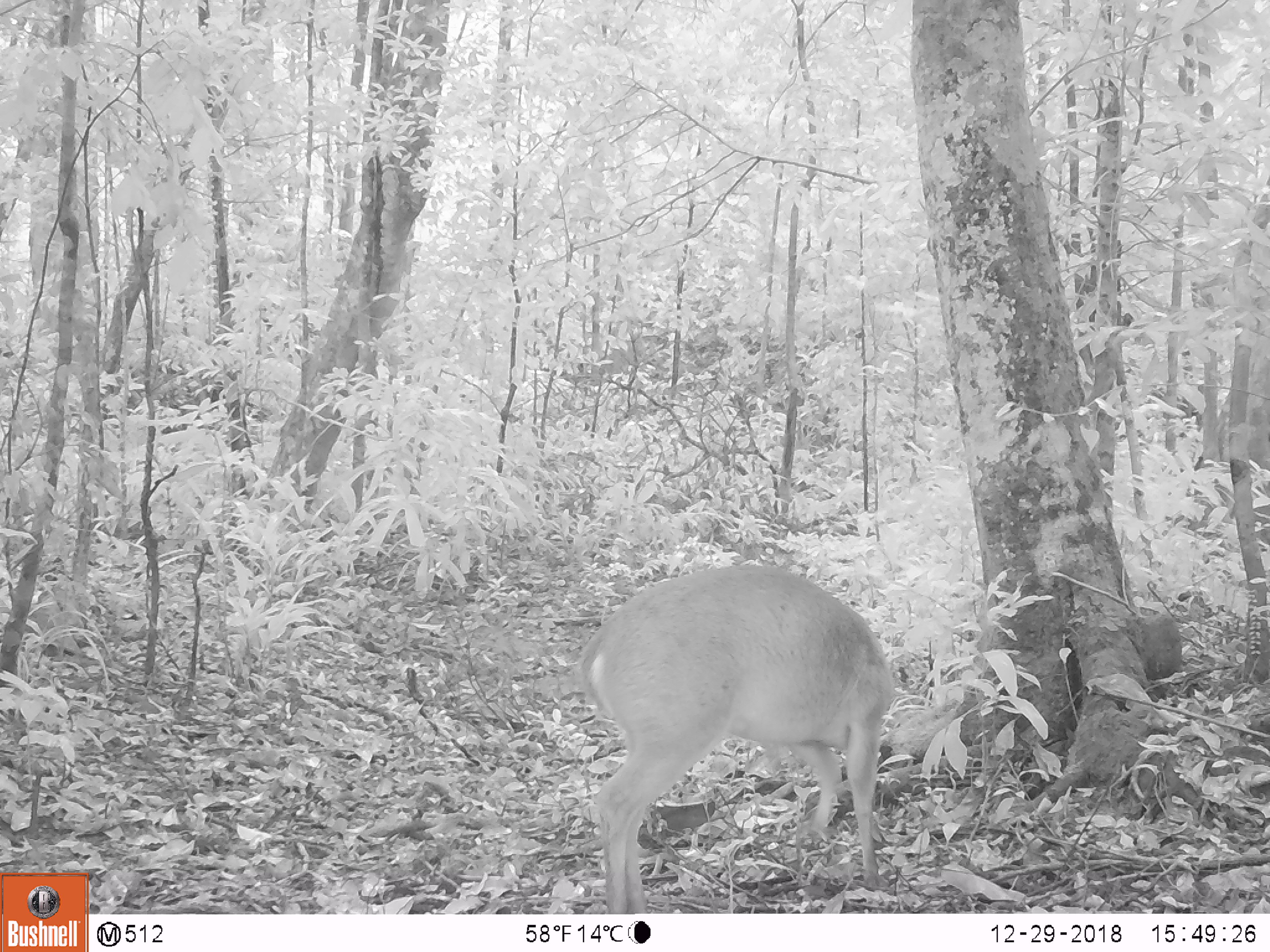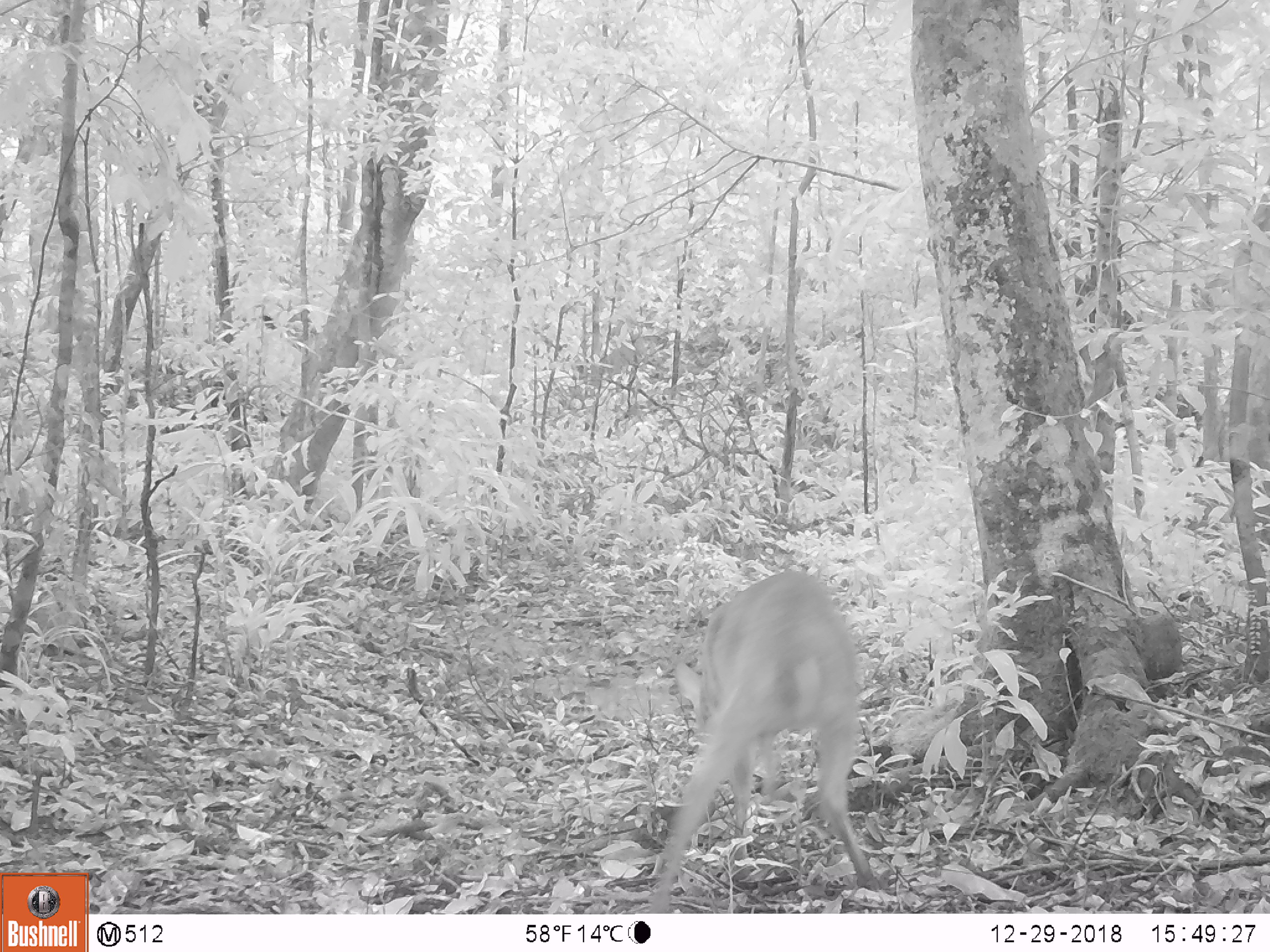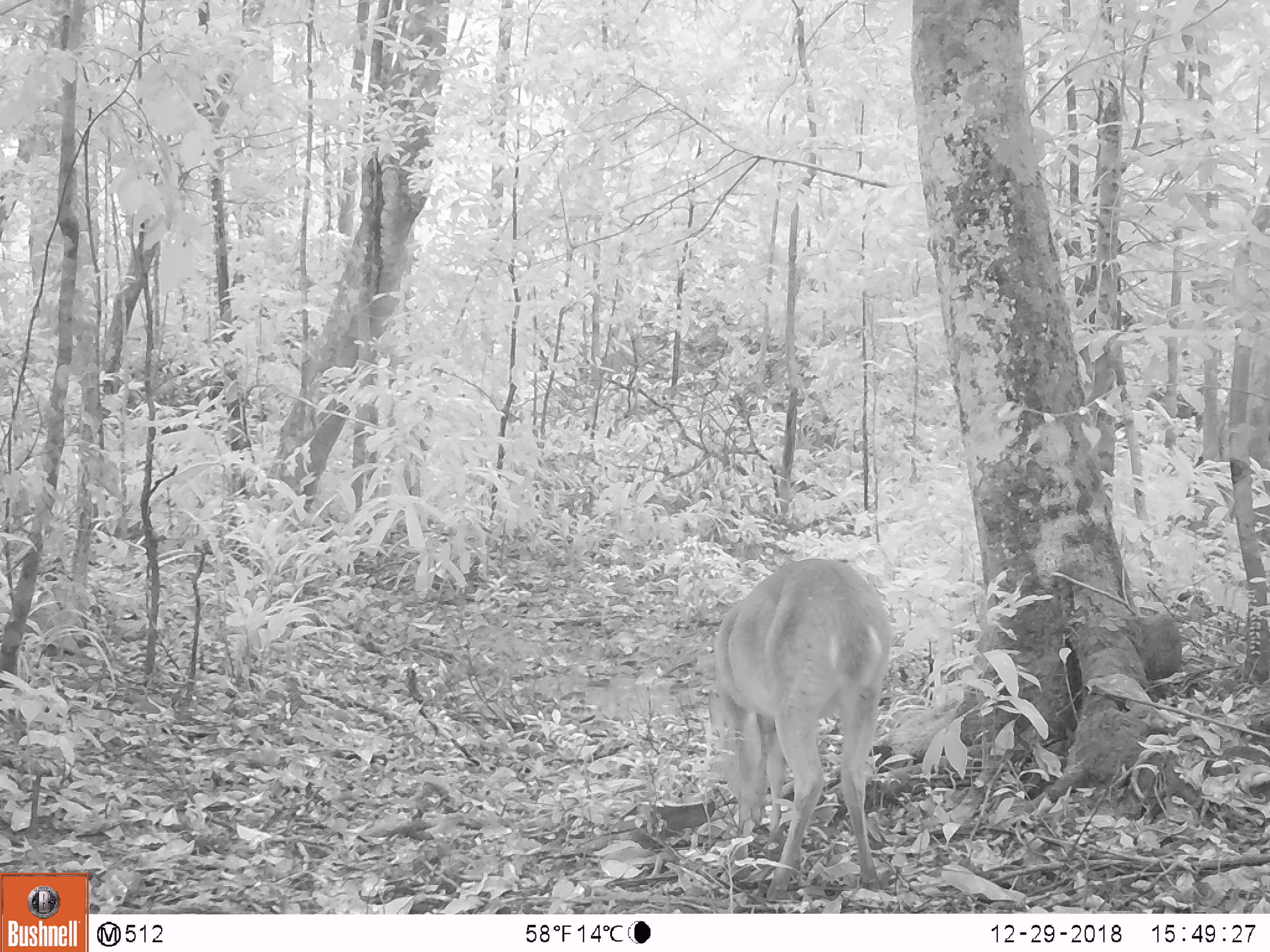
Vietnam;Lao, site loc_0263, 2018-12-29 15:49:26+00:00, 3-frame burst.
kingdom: Animalia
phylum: Chordata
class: Mammalia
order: Artiodactyla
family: Cervidae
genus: Muntiacus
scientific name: Muntiacus vuquangensis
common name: large-antlered muntjac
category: large antlered muntjac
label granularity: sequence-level